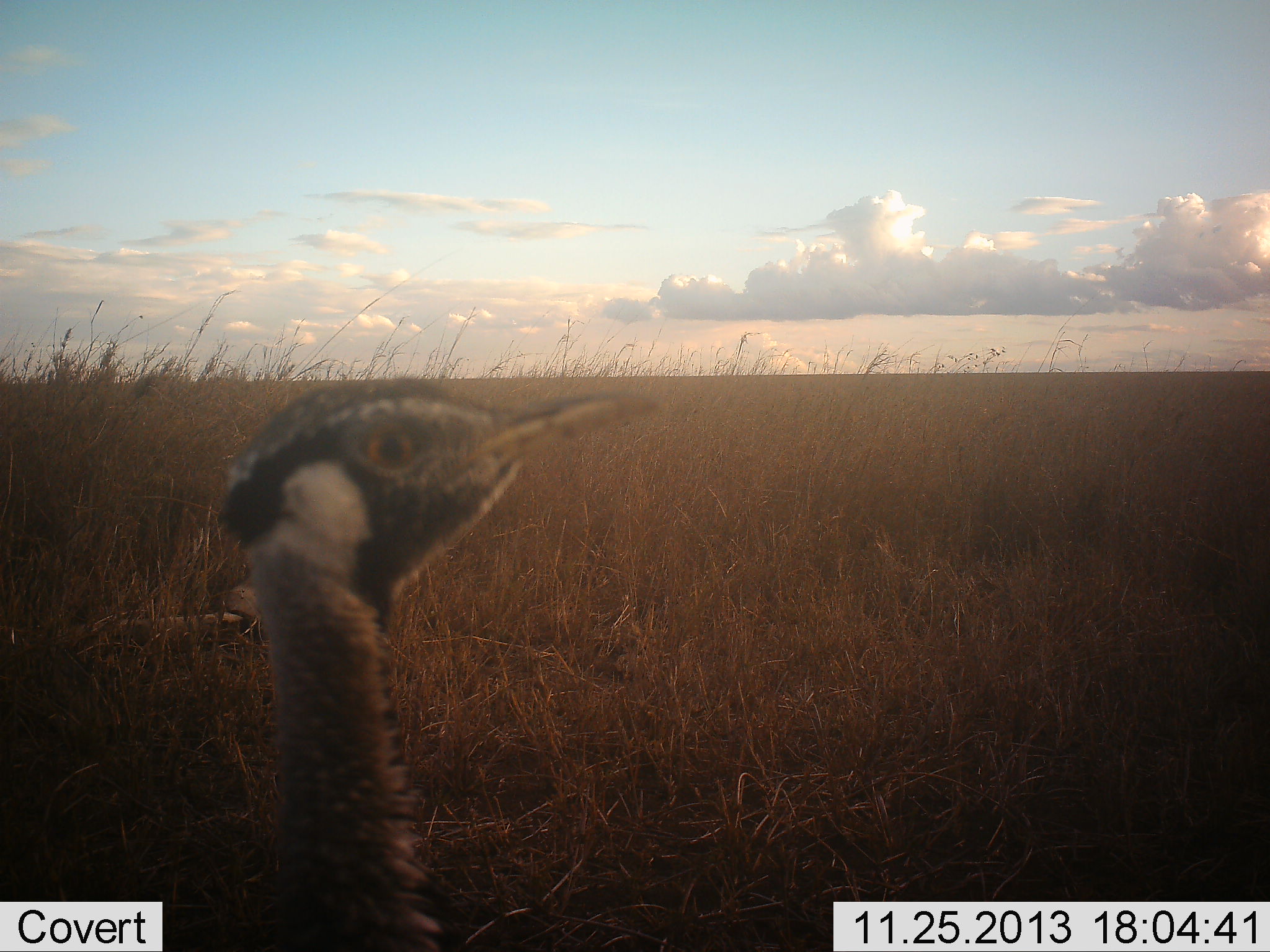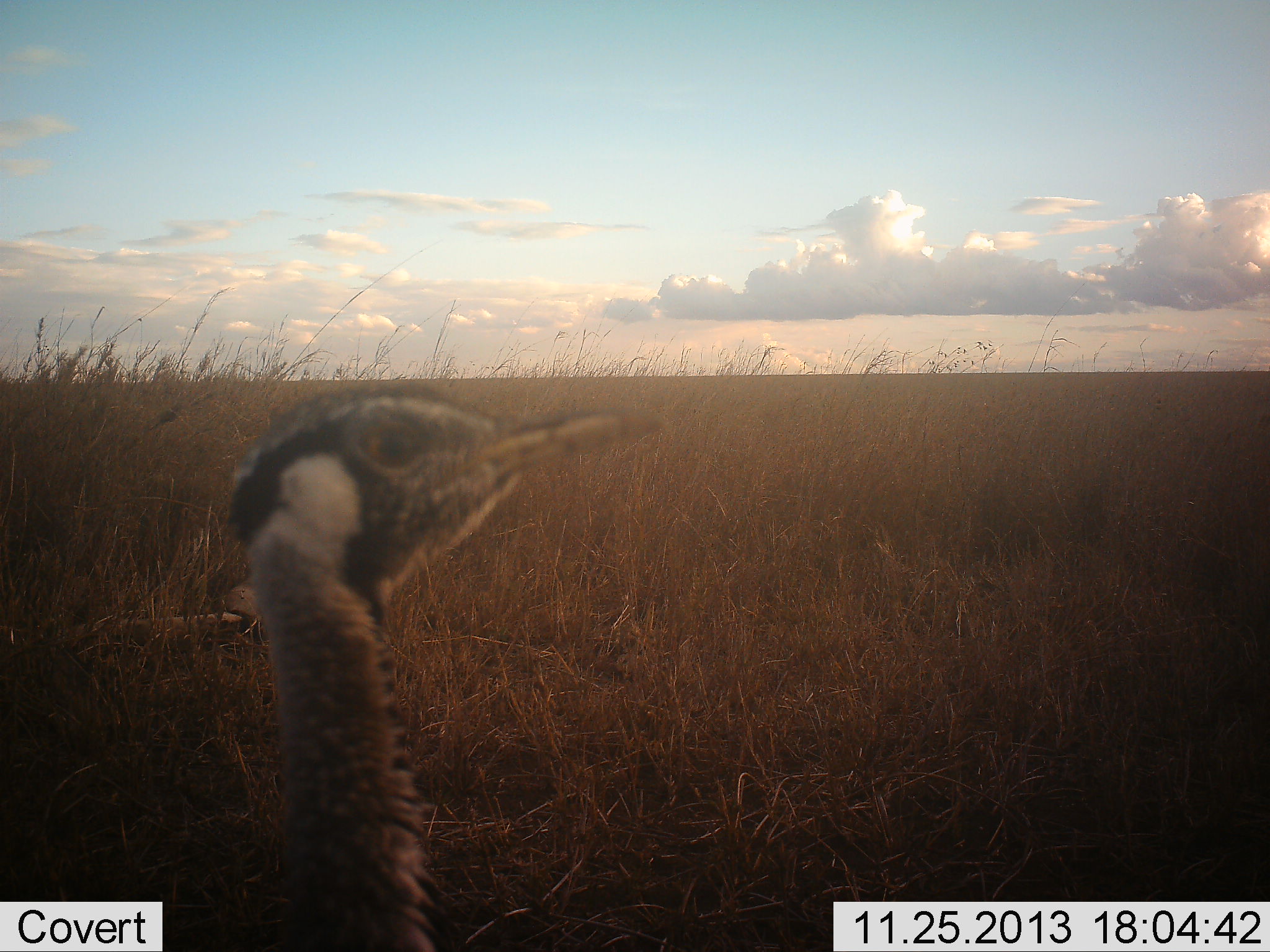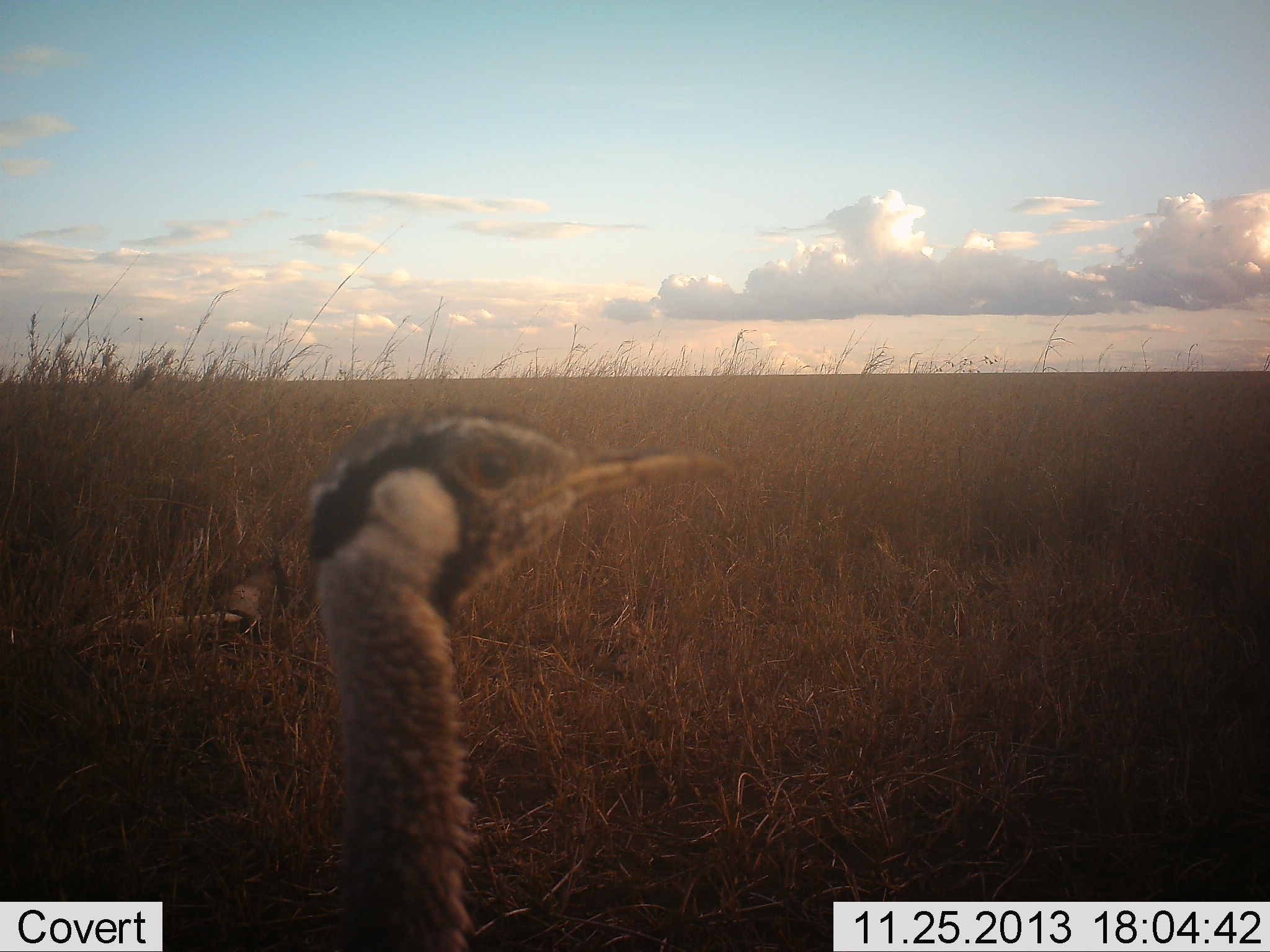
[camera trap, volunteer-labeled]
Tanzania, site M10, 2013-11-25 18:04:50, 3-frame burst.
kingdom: Animalia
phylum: Chordata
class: Aves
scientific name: Aves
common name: bird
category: otherbird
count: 1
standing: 91%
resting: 0%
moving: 0%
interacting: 9%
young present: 18%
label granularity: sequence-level